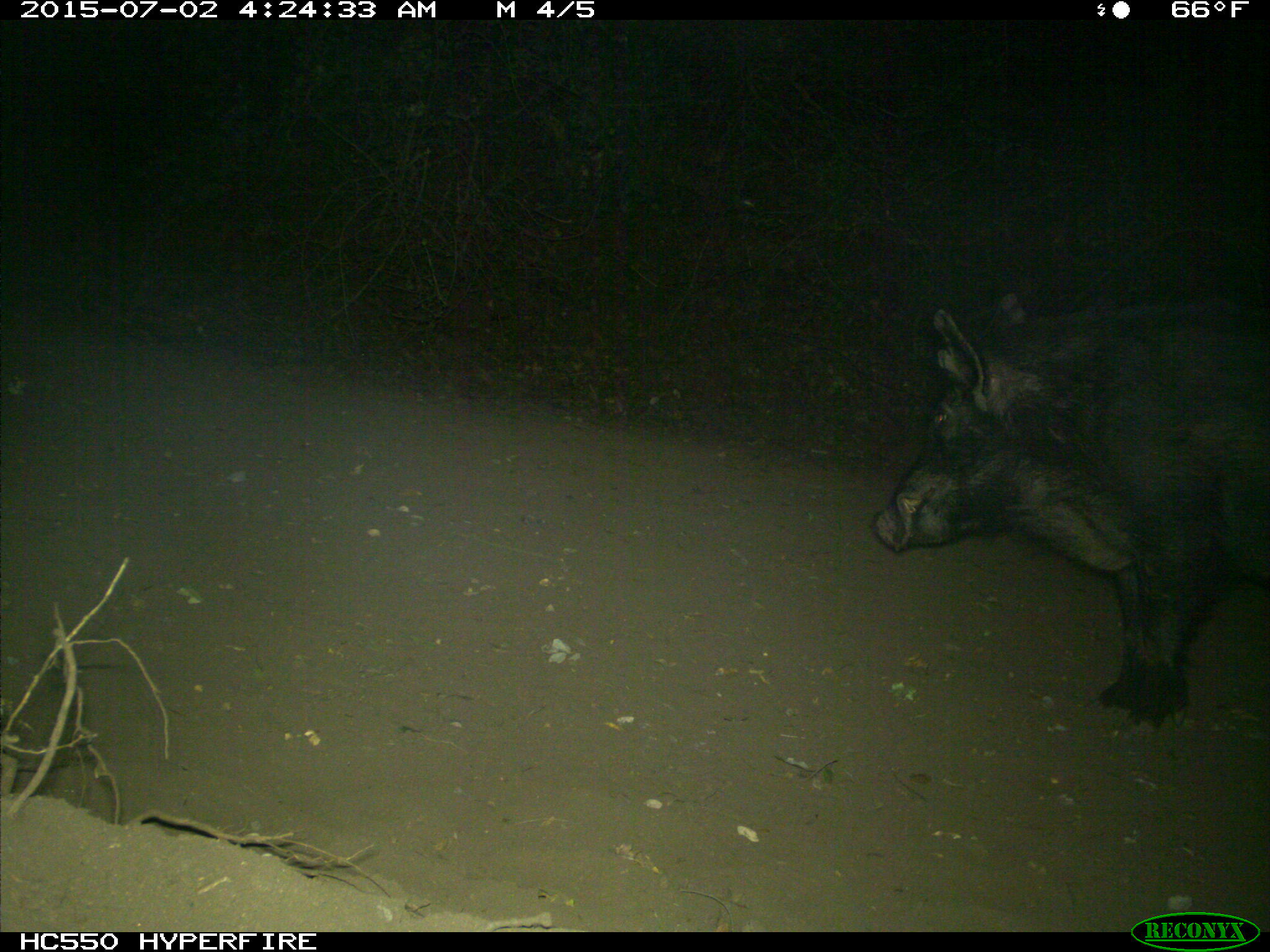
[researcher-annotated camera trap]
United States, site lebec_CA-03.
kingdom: Animalia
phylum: Chordata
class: Mammalia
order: Artiodactyla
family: Suidae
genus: Sus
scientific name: Sus scrofa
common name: wild boar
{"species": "Sus scrofa (wild boar)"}